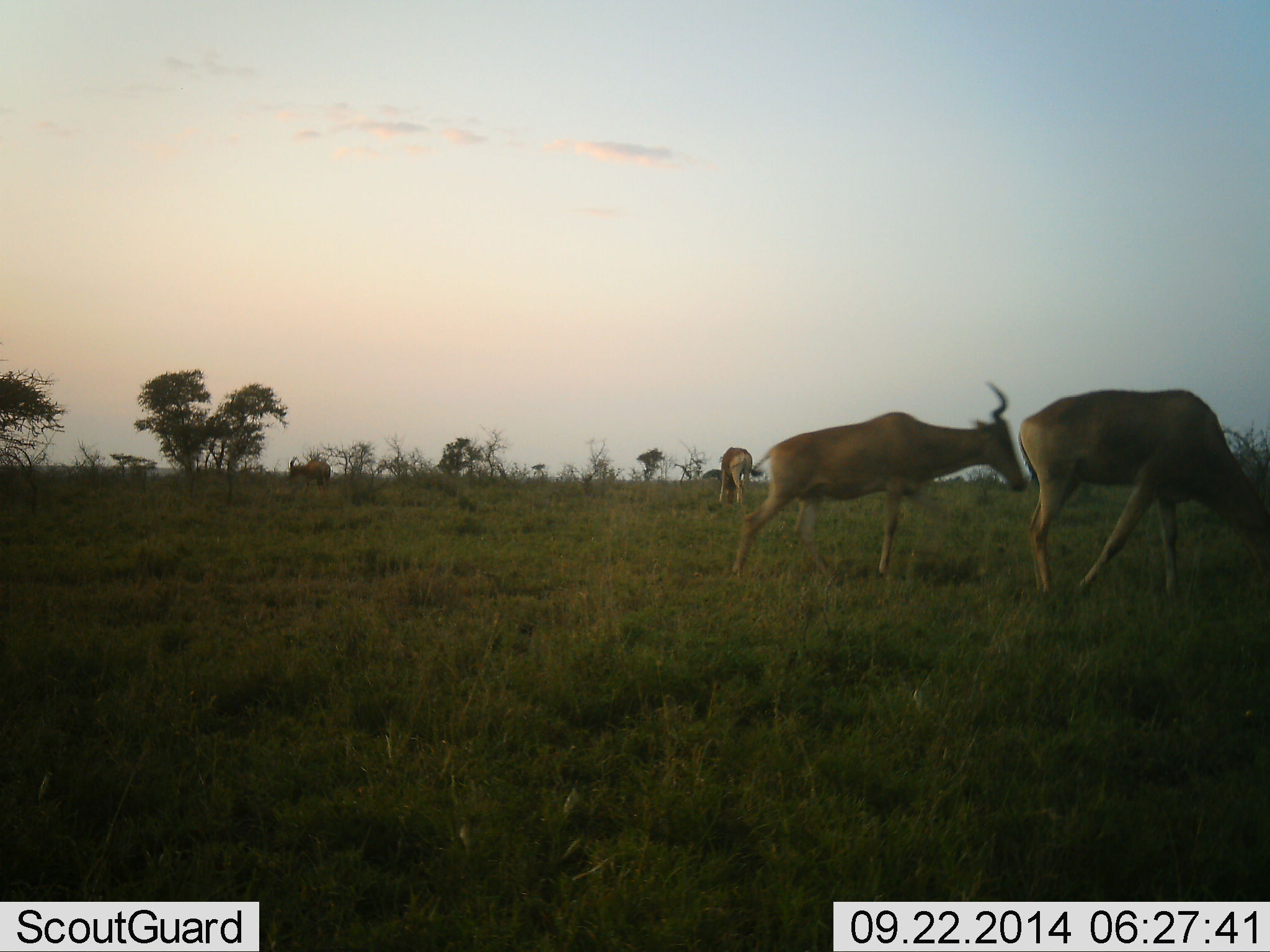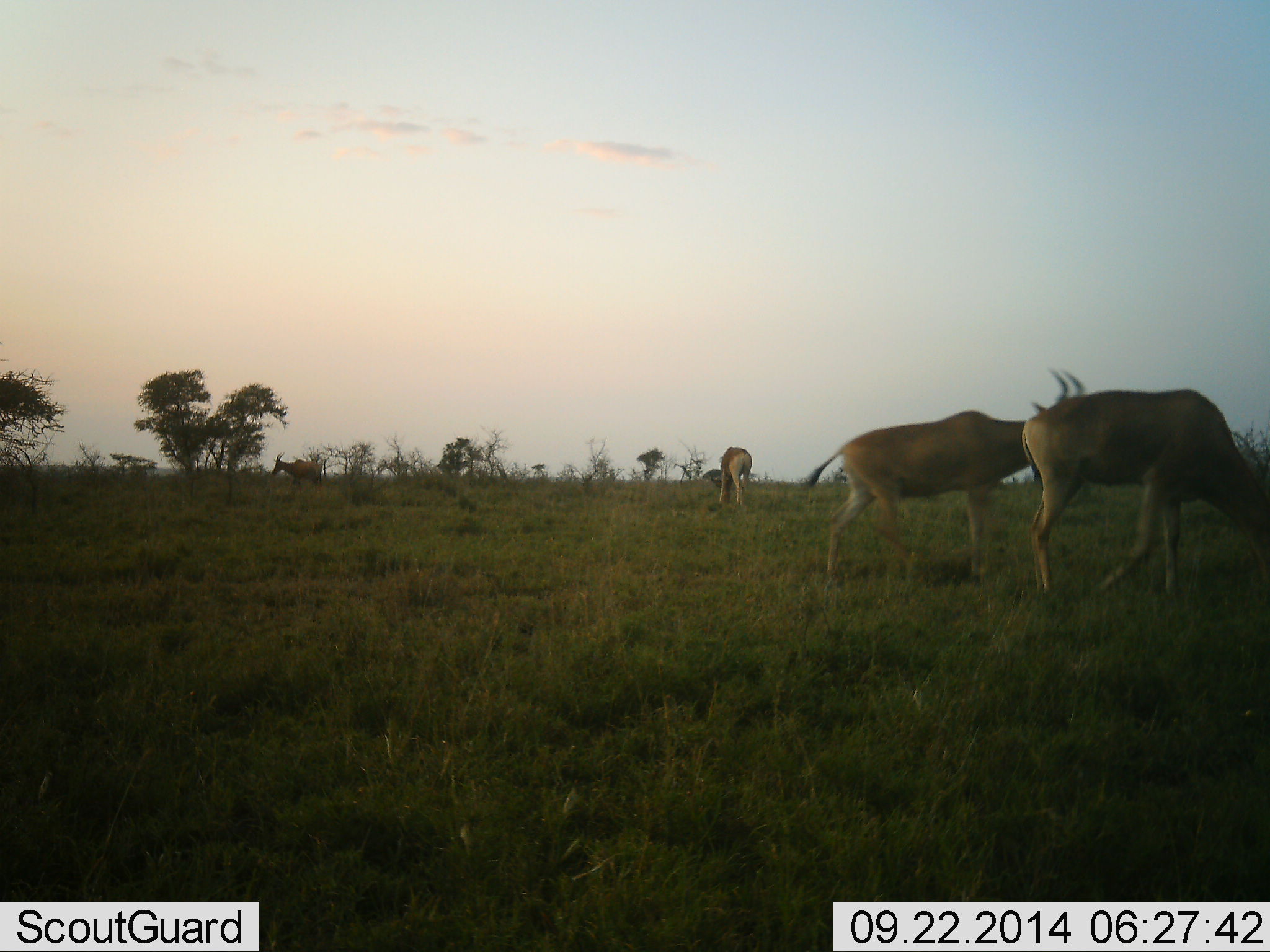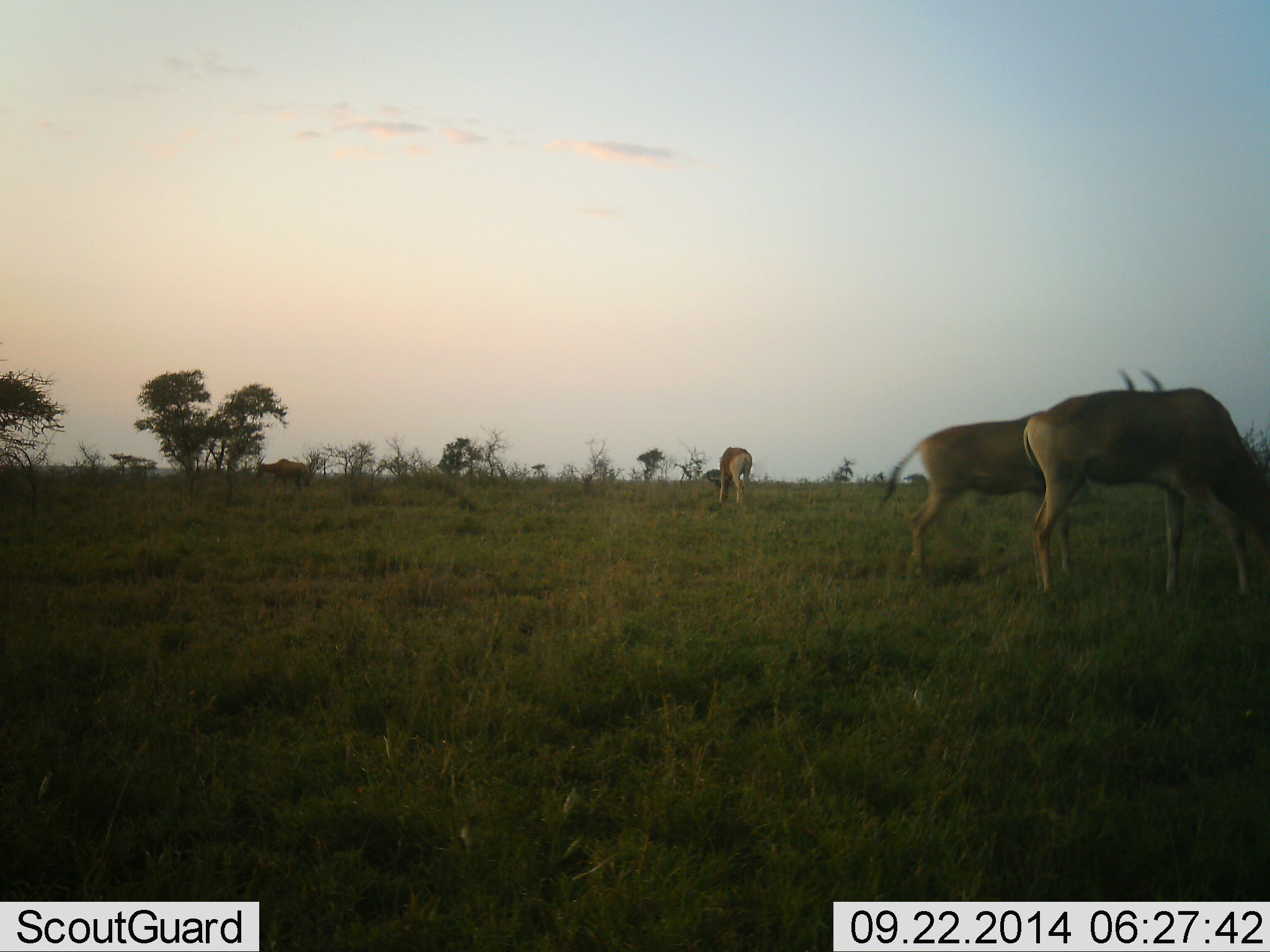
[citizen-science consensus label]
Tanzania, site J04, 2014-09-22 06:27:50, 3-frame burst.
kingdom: Animalia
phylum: Chordata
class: Mammalia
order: Artiodactyla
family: Bovidae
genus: Alcelaphus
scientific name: Alcelaphus buselaphus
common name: hartebeest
Hartebeest (Alcelaphus buselaphus), count 4. Behavior (volunteer vote fractions): standing 30%, resting 0%, moving 50%, interacting 0%. Young present (vote fraction): 0%. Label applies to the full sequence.